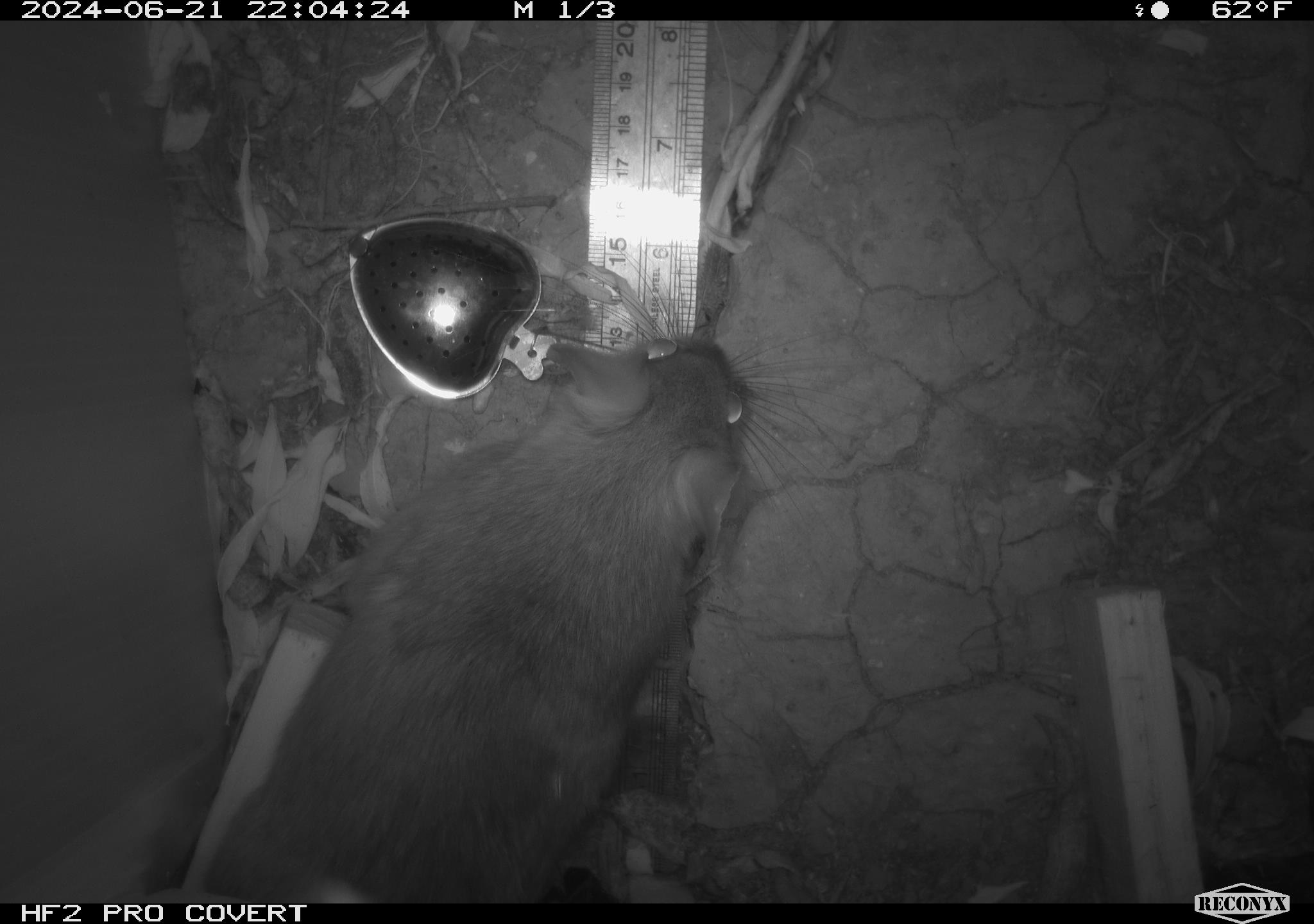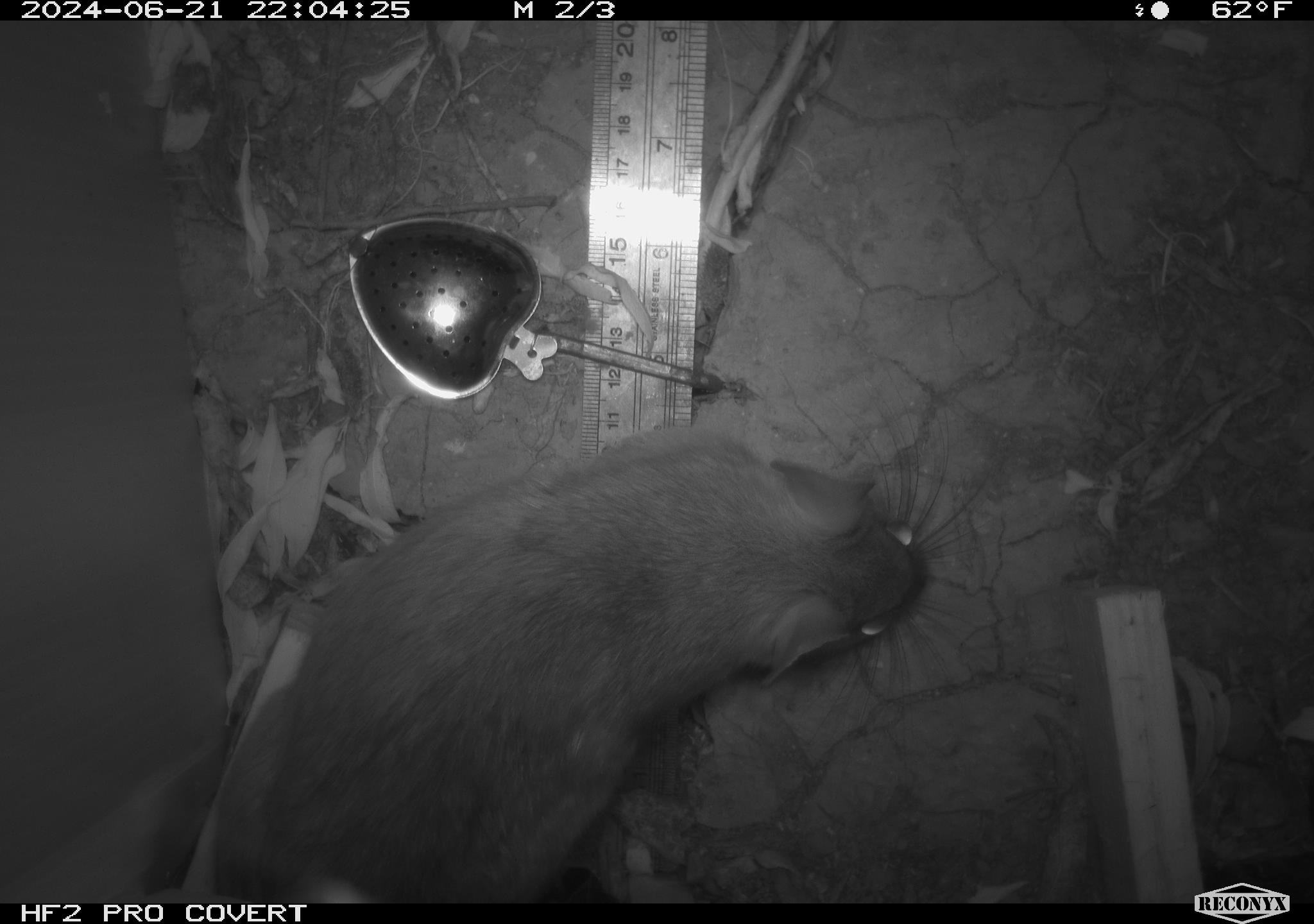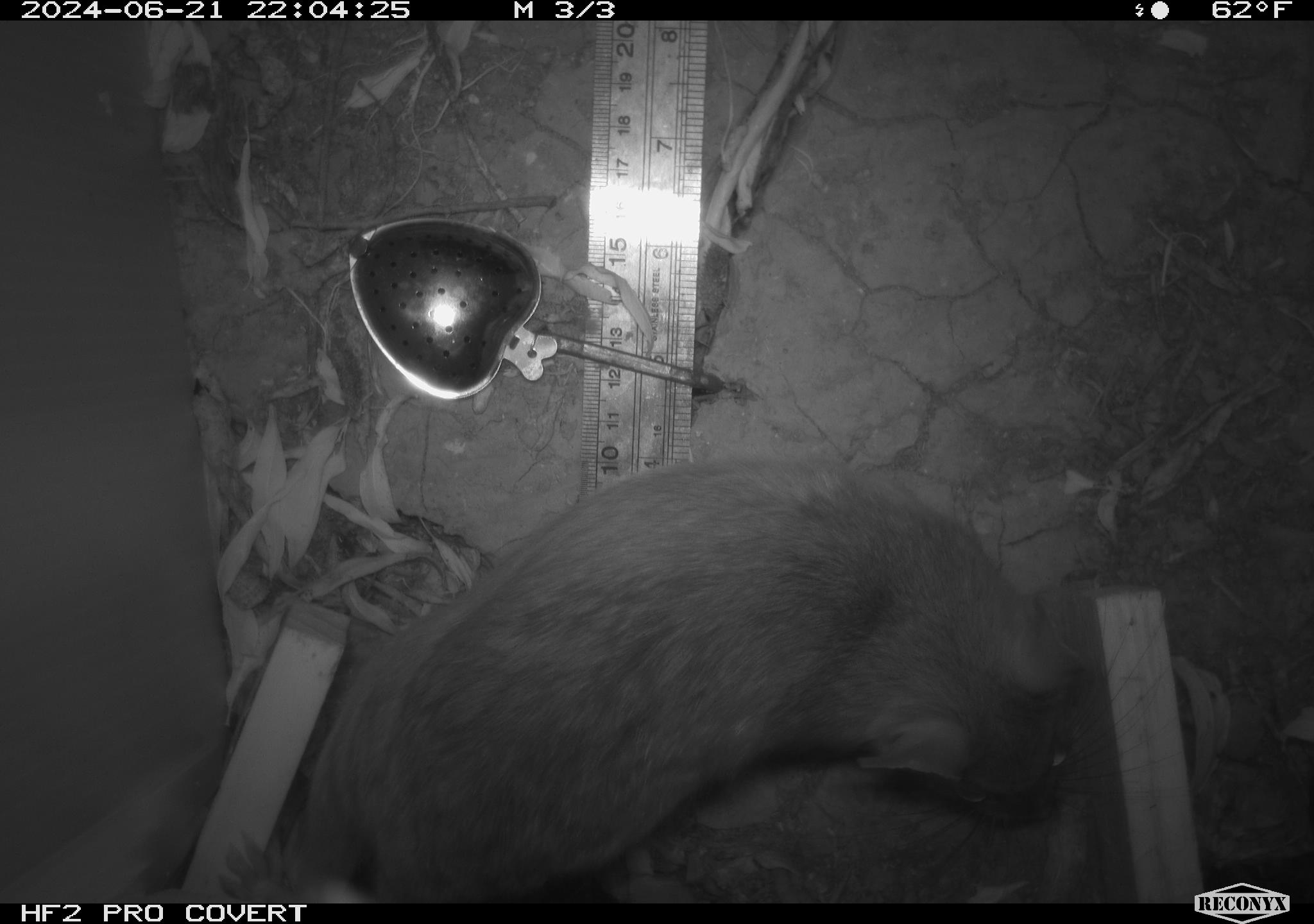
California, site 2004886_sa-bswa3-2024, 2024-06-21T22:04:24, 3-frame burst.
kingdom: Animalia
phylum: Chordata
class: Mammalia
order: Rodentia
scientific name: Rodentia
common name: woodrat or rat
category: woodrat or rat species